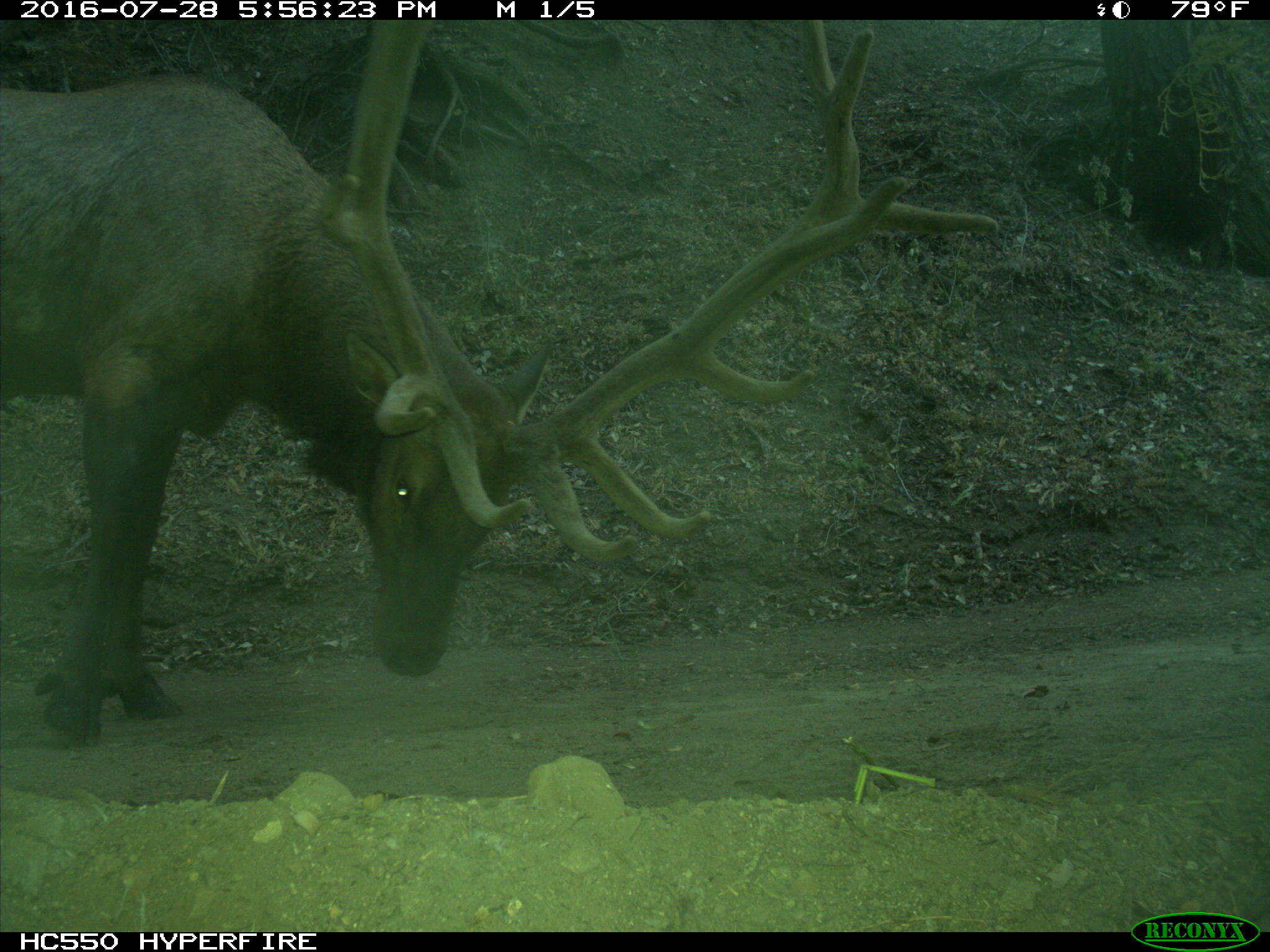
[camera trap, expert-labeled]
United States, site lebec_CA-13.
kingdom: Animalia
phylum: Chordata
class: Mammalia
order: Artiodactyla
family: Cervidae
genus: Cervus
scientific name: Cervus canadensis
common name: elk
Cervus canadensis (elk).